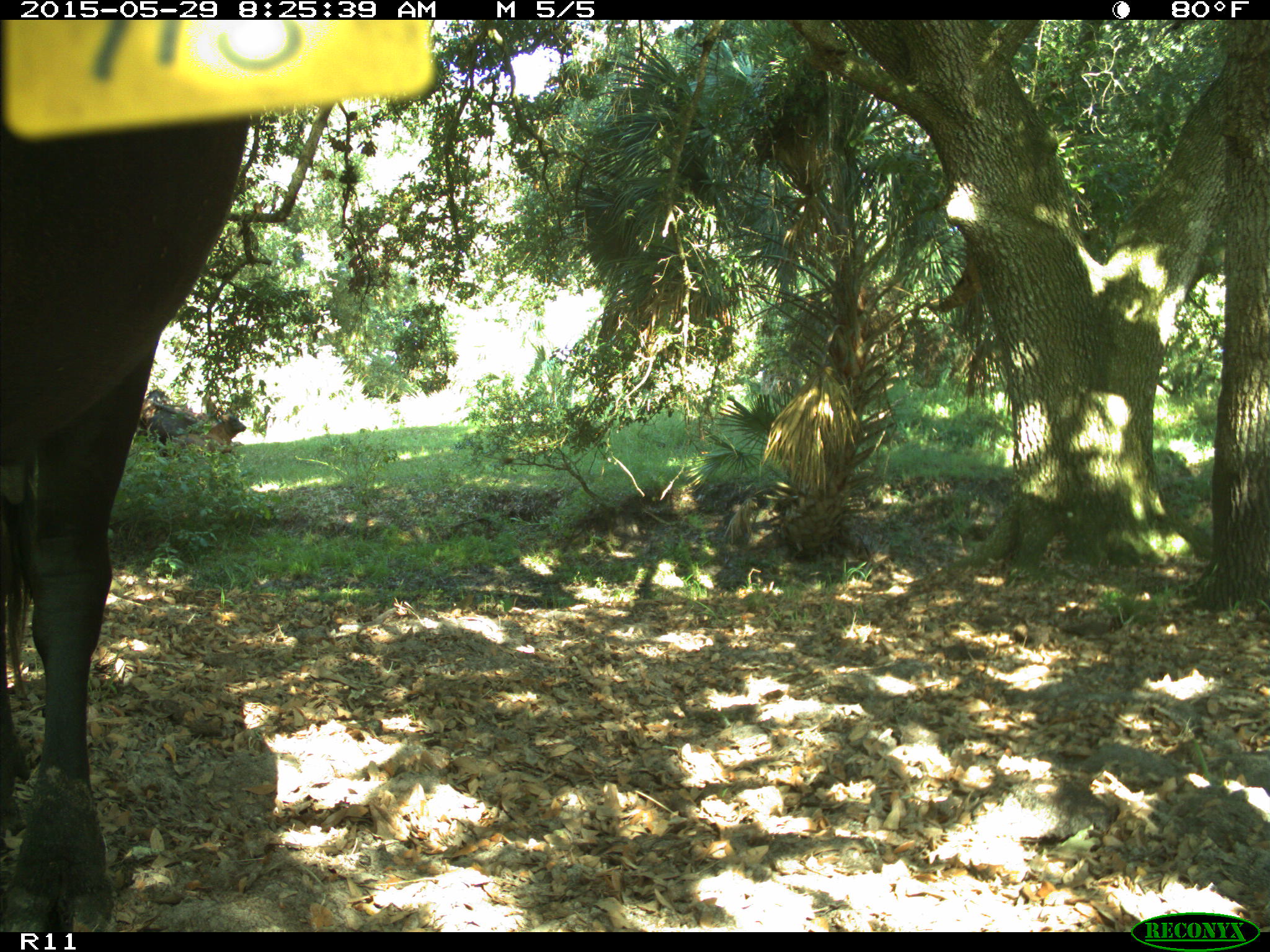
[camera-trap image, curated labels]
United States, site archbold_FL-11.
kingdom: Animalia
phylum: Chordata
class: Mammalia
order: Artiodactyla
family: Bovidae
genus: Bos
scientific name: Bos taurus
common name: domestic cow